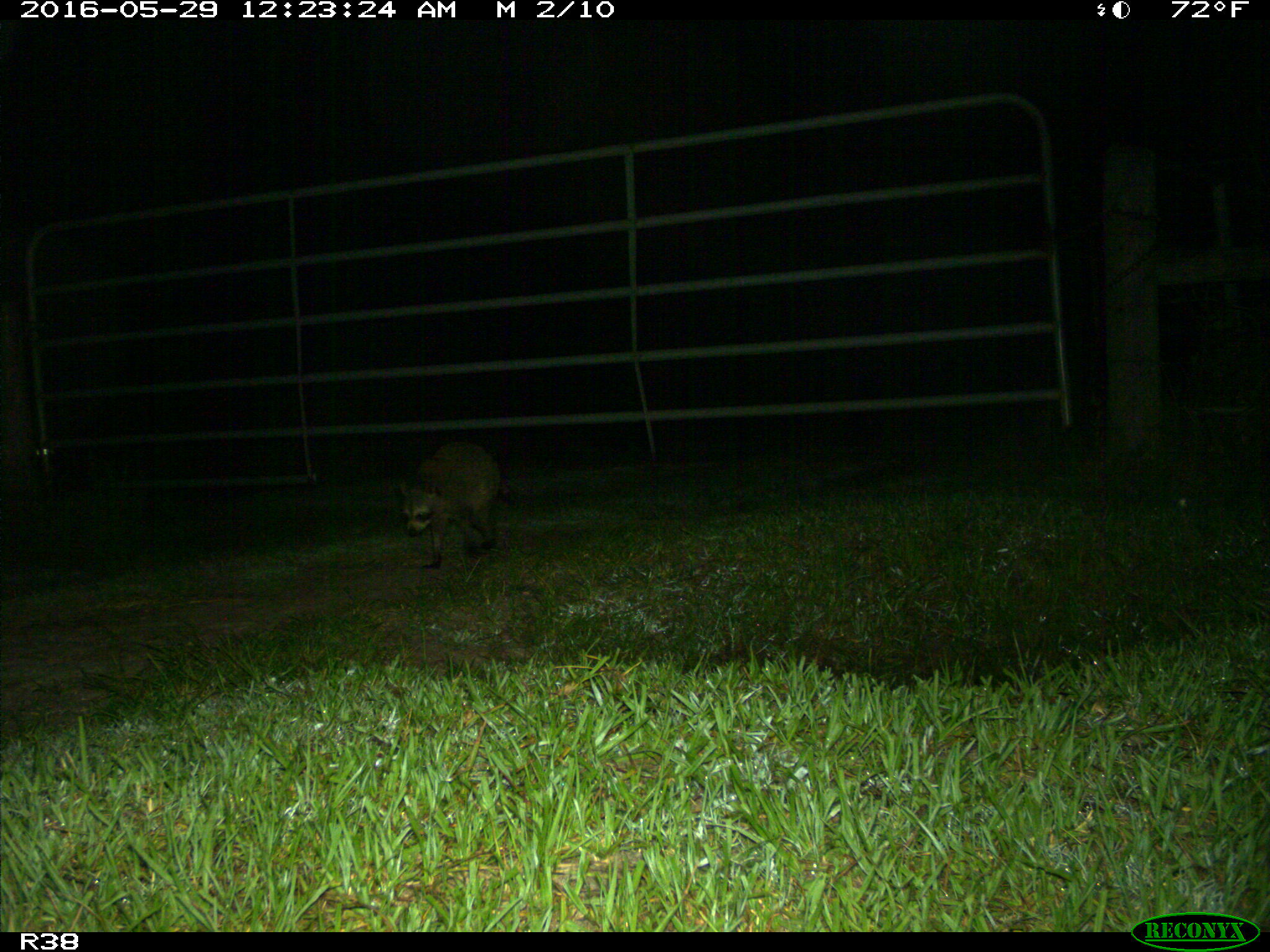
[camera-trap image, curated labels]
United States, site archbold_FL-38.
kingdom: Animalia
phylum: Chordata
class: Mammalia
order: Carnivora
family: Procyonidae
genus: Procyon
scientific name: Procyon lotor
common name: common raccoon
Procyon lotor (common raccoon).